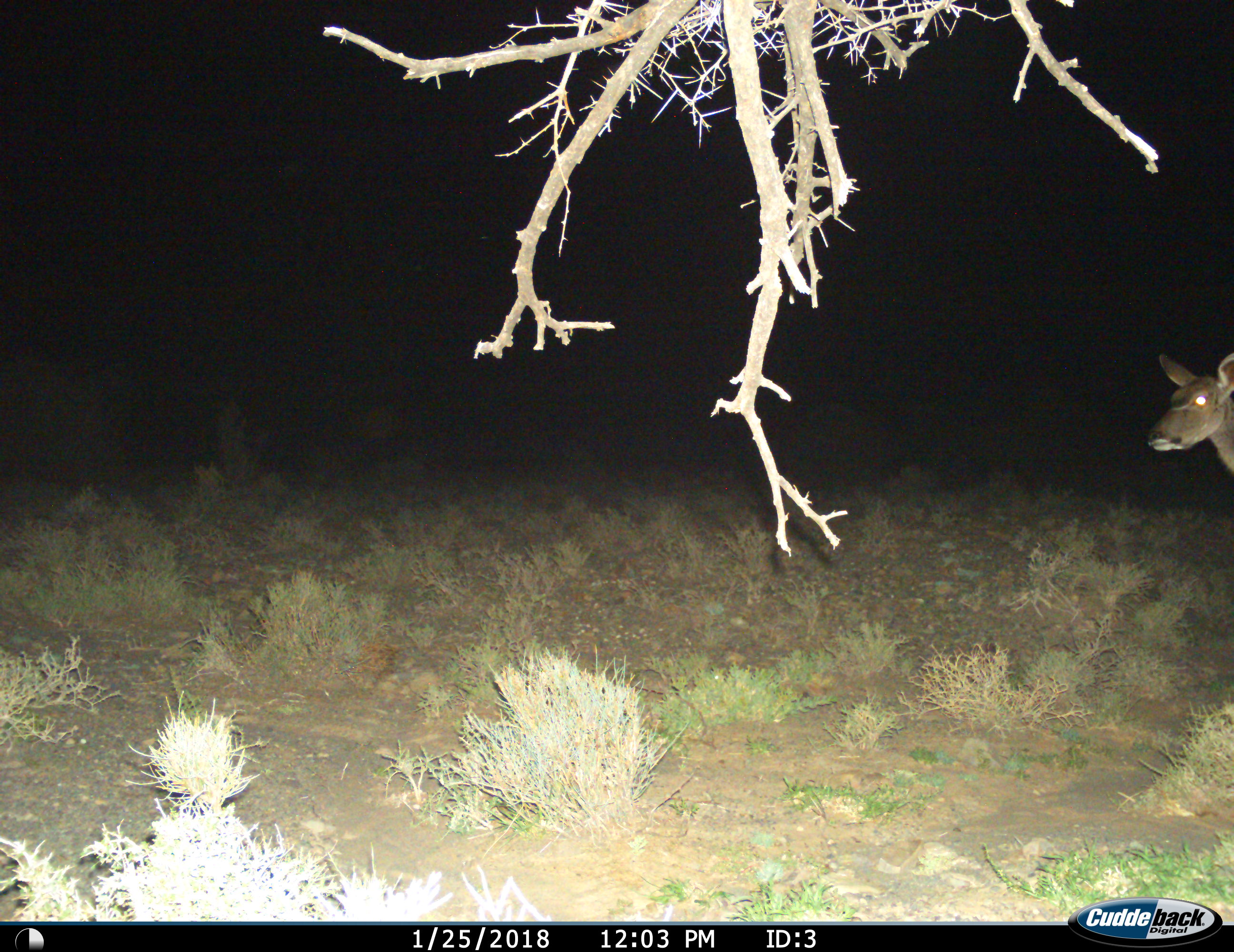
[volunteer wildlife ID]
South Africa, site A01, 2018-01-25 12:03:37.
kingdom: Animalia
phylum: Chordata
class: Mammalia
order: Artiodactyla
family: Bovidae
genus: Tragelaphus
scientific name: Tragelaphus strepsiceros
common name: greater kudu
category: kudu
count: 1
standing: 60%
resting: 0%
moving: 40%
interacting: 0%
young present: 0%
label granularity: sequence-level